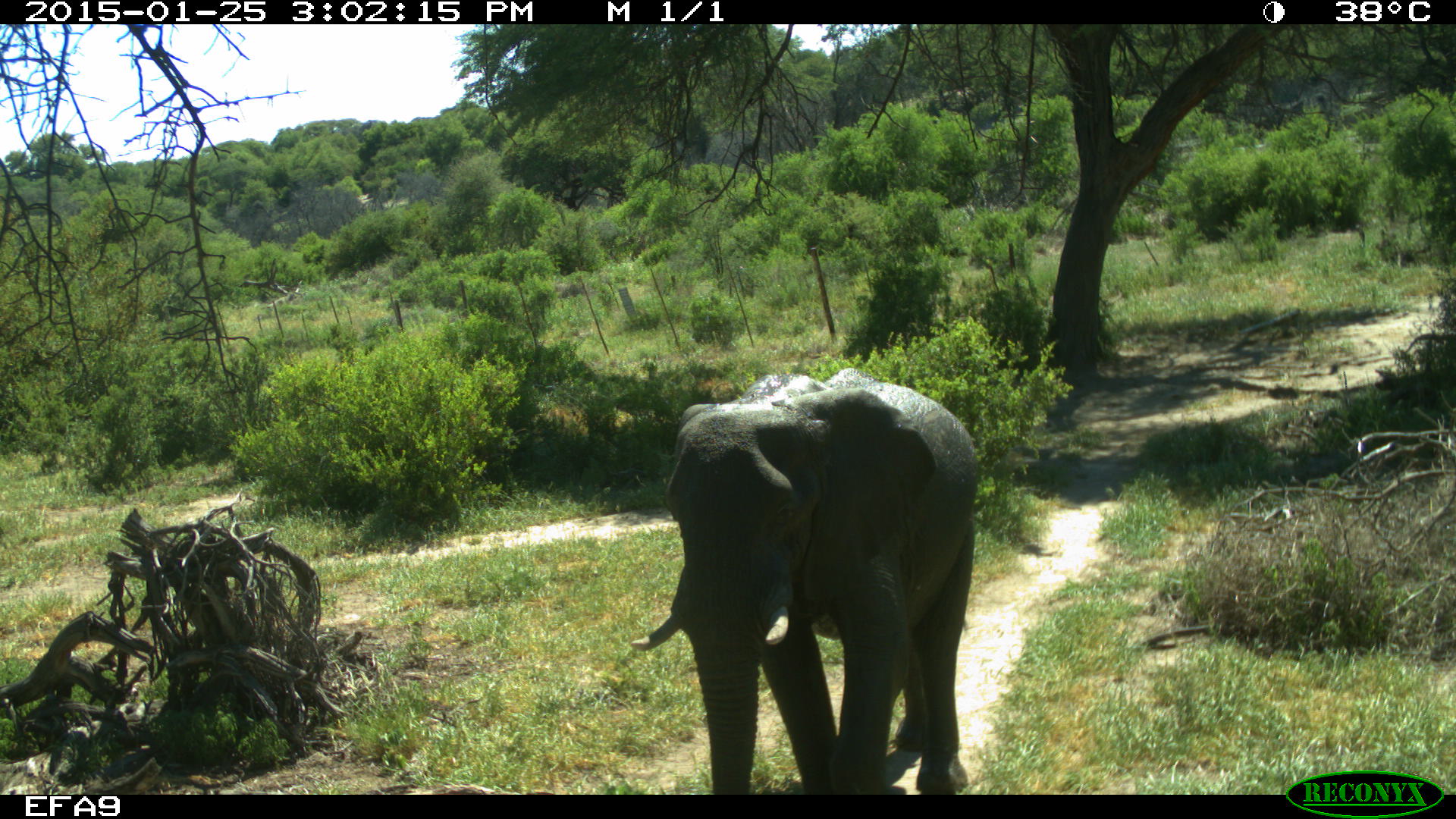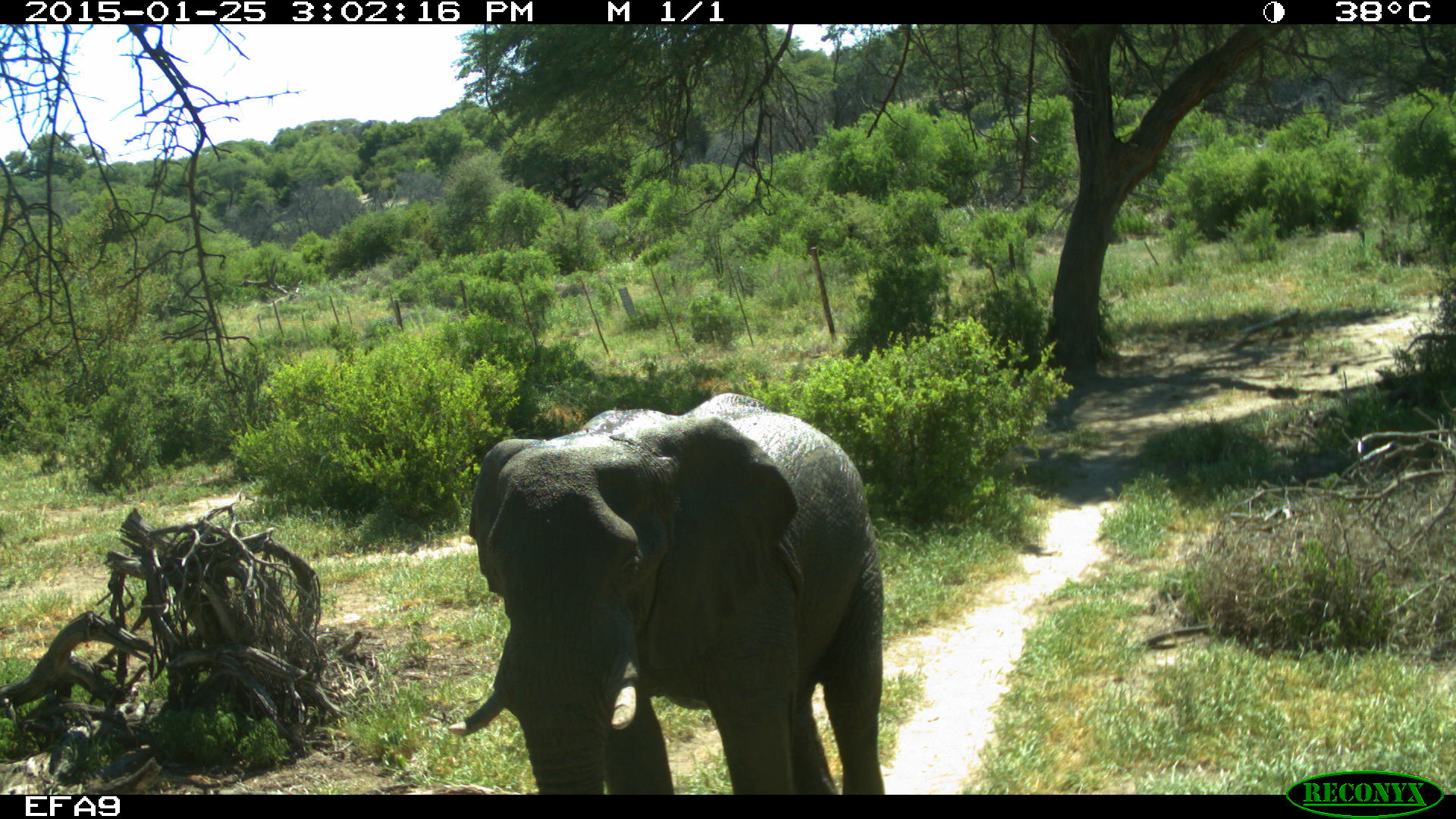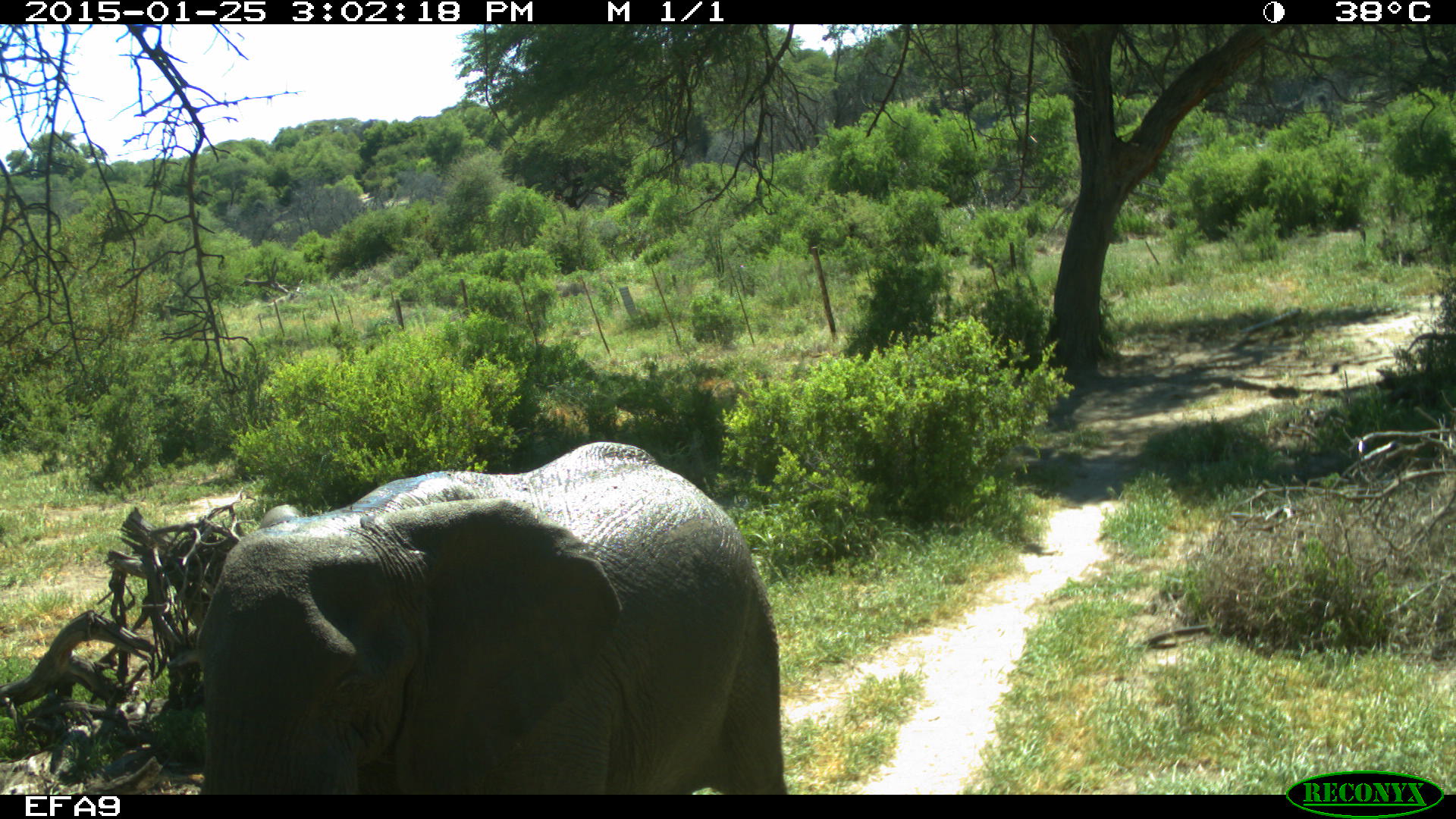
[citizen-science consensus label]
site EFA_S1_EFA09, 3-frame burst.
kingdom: Animalia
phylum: Chordata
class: Mammalia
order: Proboscidea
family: Elephantidae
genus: Loxodonta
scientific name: Loxodonta africana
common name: african bush elephant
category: elephant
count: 1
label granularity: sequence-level